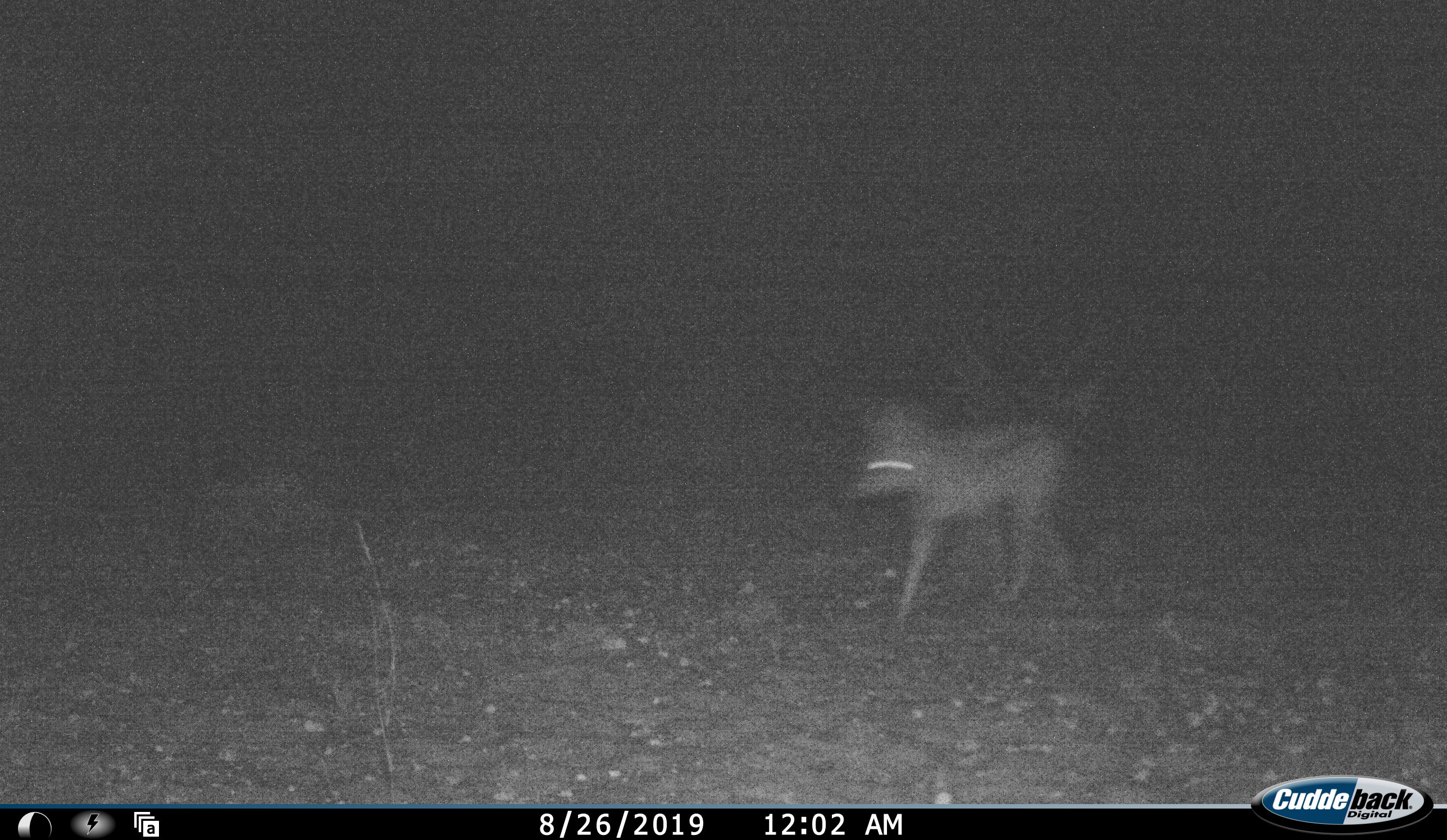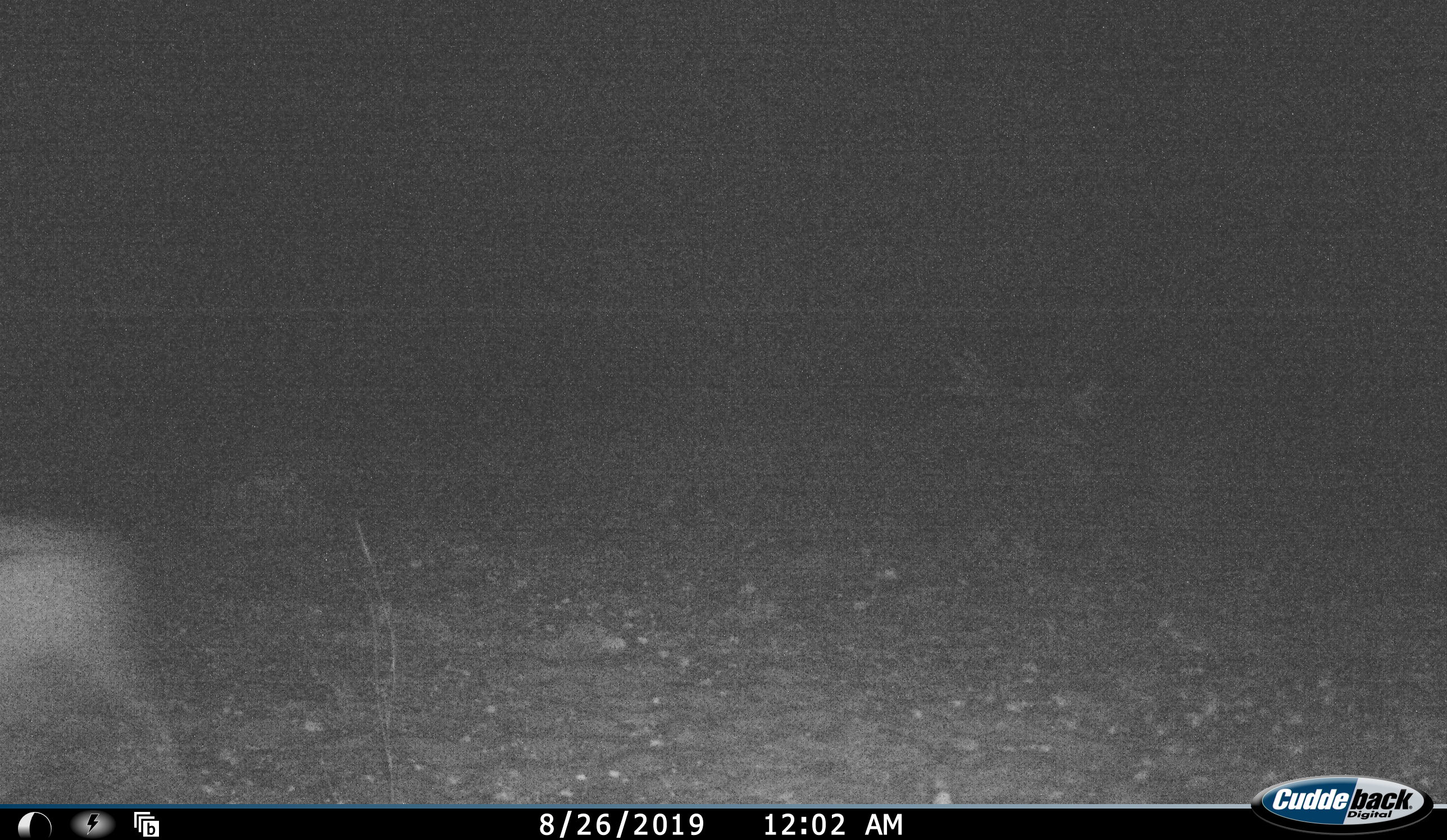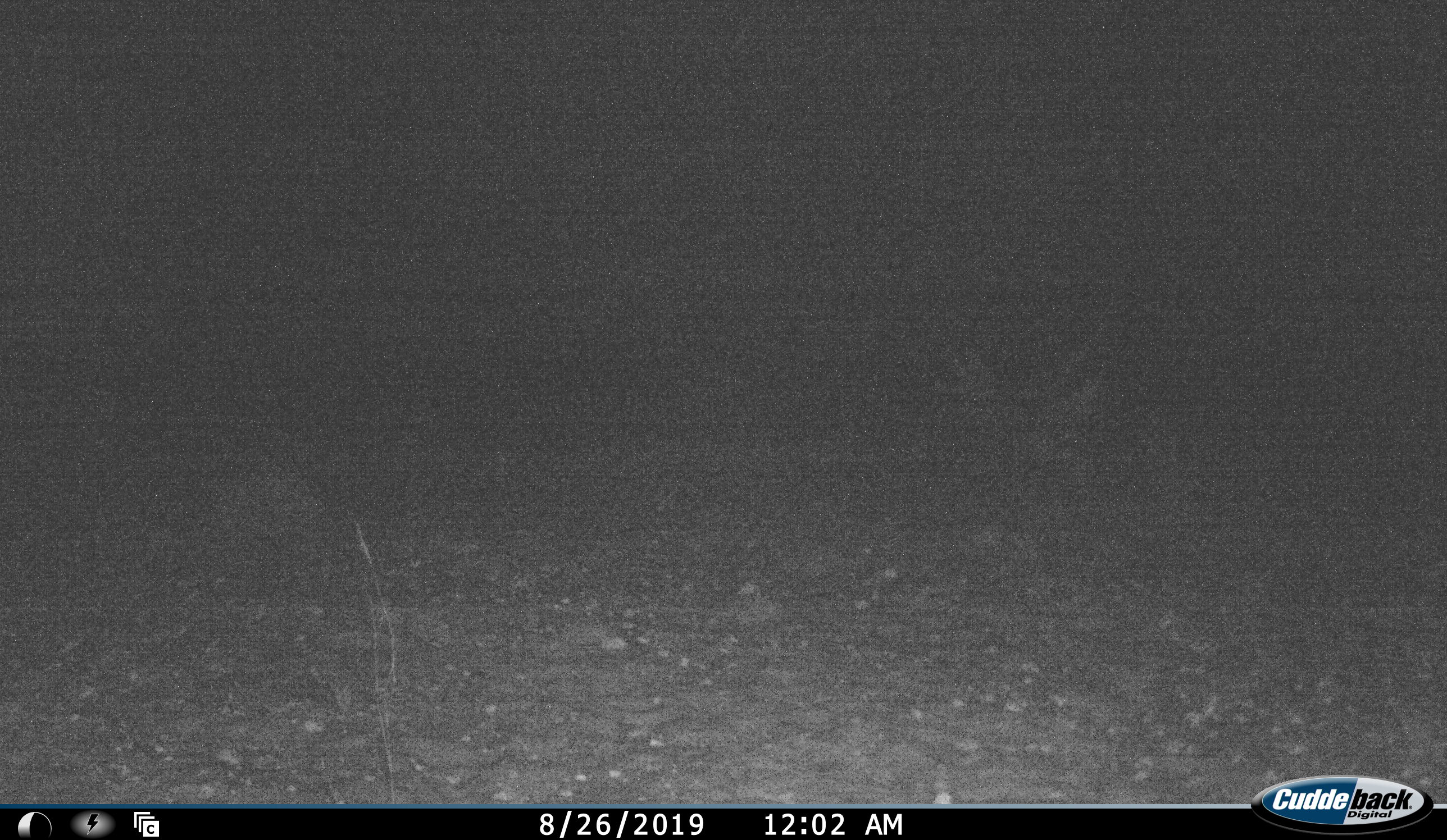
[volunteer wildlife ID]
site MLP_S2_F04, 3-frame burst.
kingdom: Animalia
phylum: Chordata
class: Mammalia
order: Carnivora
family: Canidae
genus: Lupulella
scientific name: Lupulella mesomelas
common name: black-backed jackal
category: jackalblackbacked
Jackalblackbacked (black-backed jackal) (Lupulella mesomelas), count 1. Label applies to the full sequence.